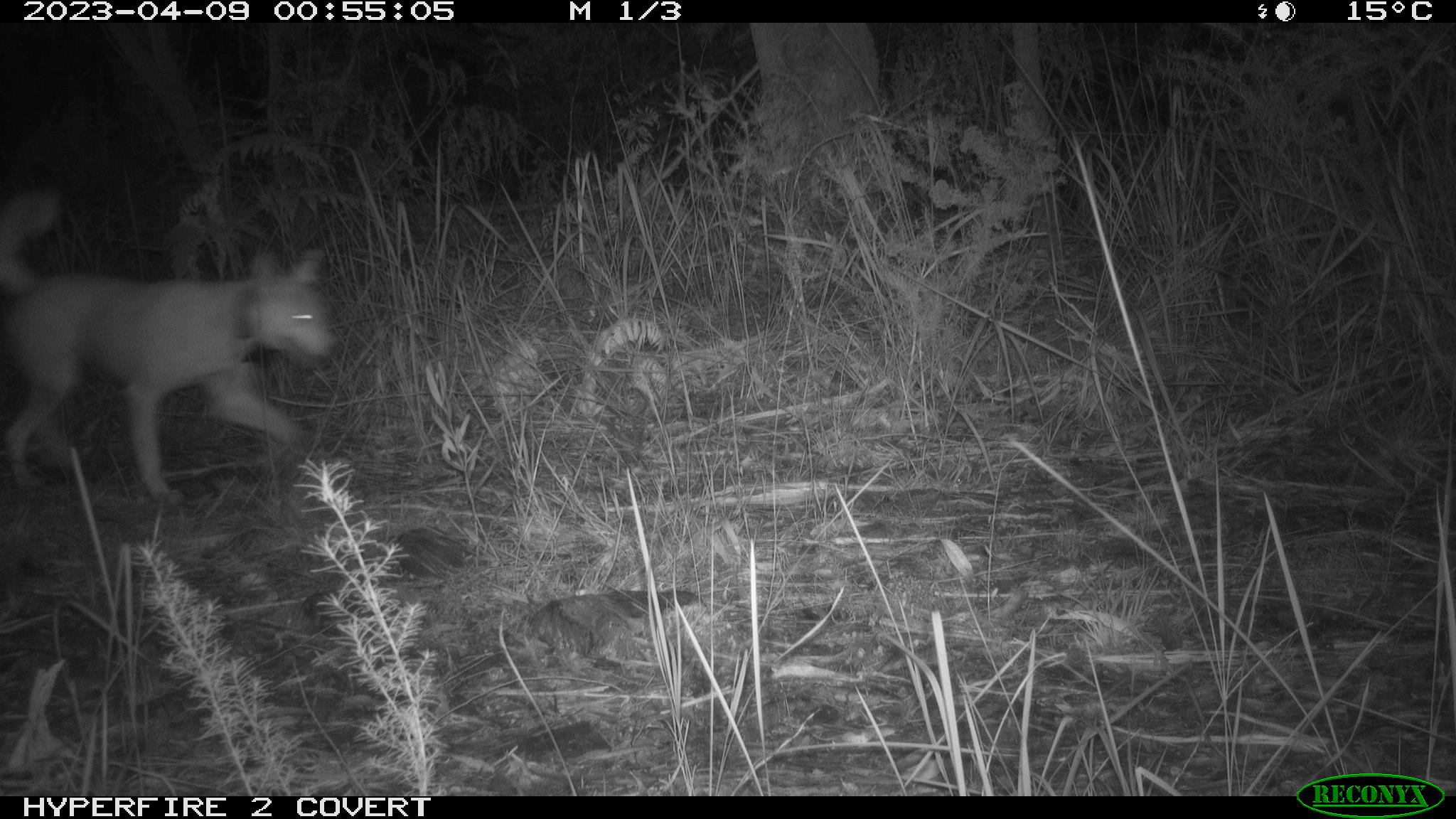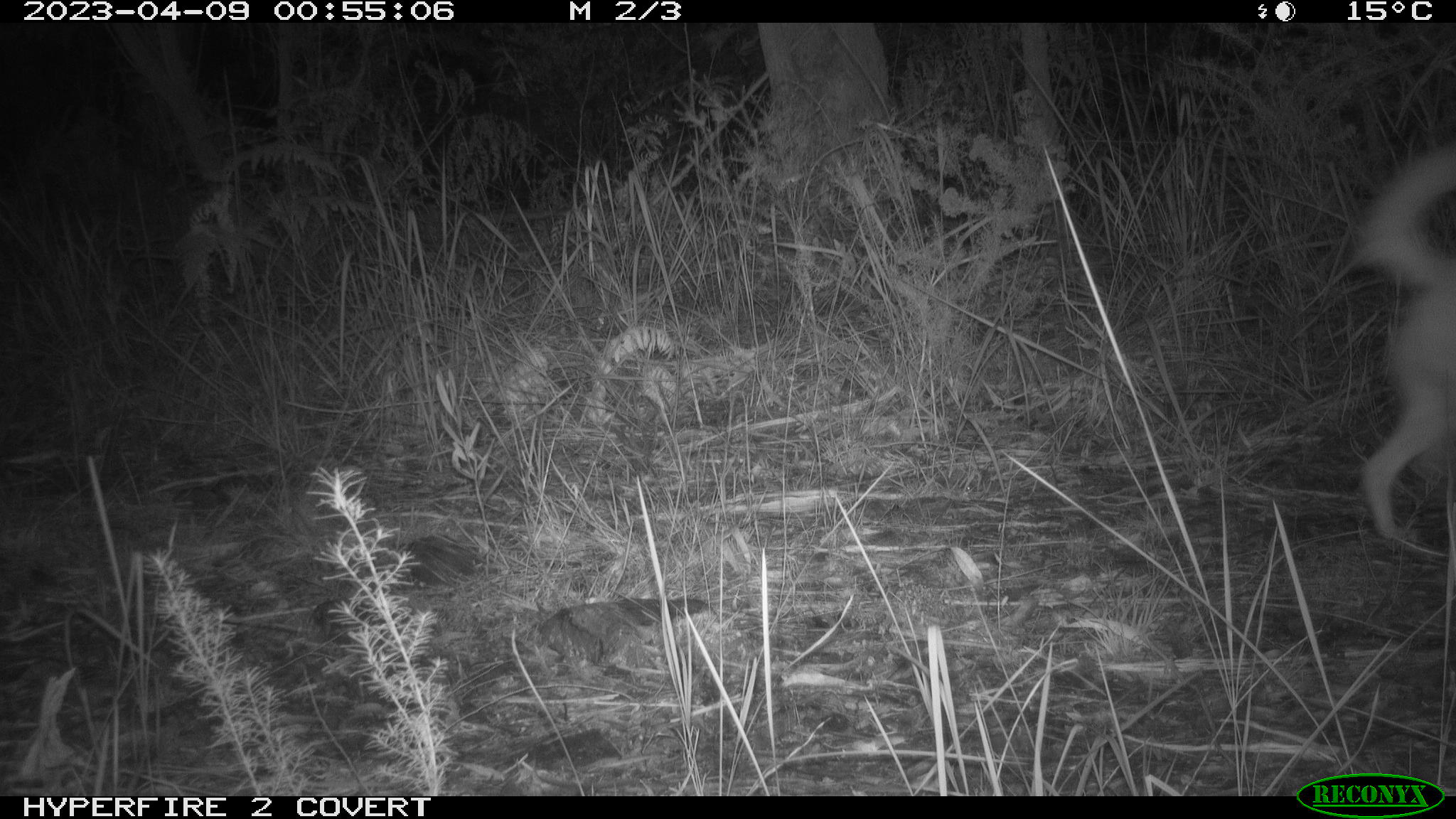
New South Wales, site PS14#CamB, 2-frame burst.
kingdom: Animalia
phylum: Chordata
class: Mammalia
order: Carnivora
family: Canidae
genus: Canis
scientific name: Canis familiaris dingo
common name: dingo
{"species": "dingo (Canis familiaris dingo)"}